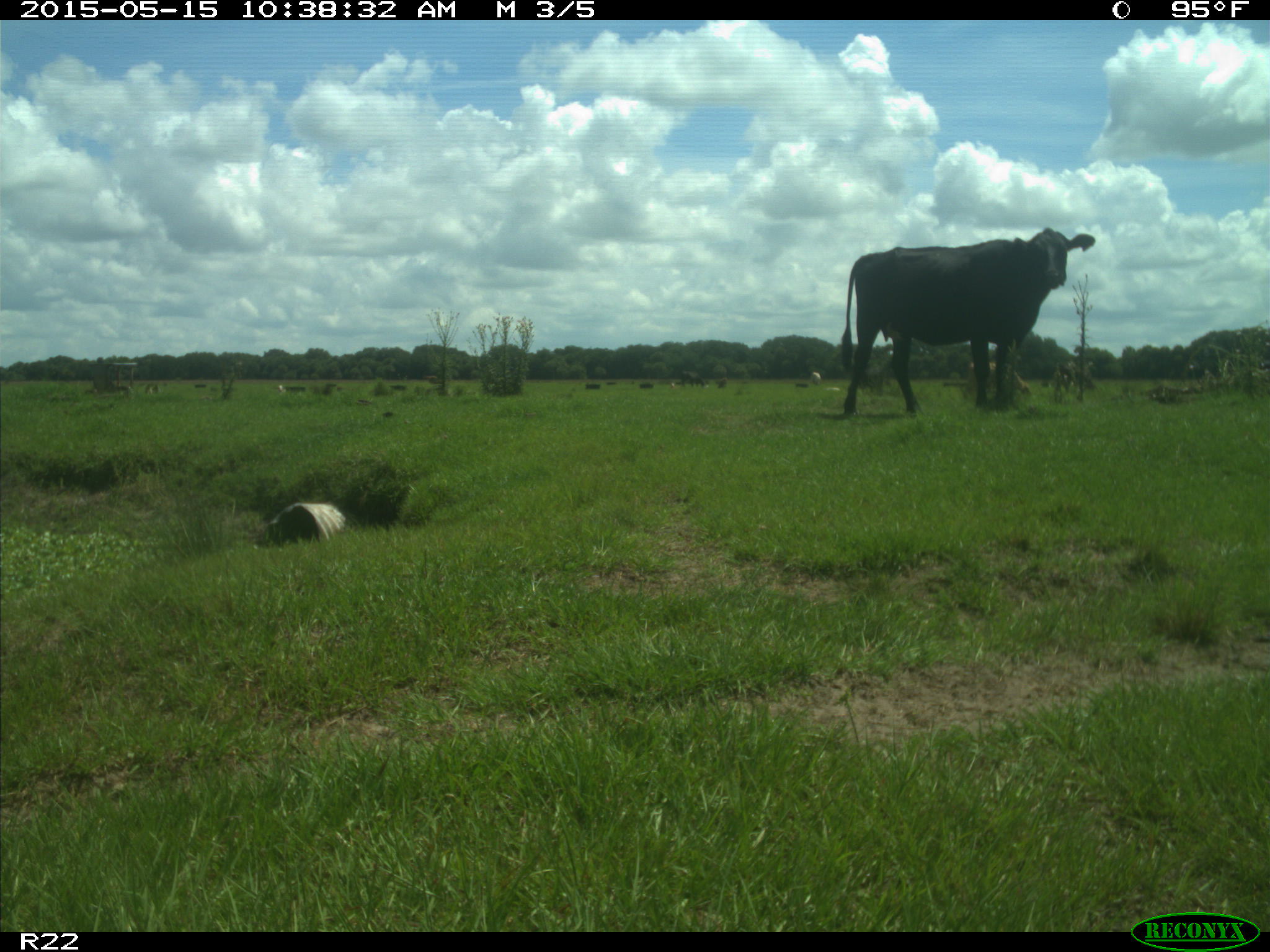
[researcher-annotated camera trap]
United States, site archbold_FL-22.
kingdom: Animalia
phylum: Chordata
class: Mammalia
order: Artiodactyla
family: Bovidae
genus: Bos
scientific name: Bos taurus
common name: domestic cow